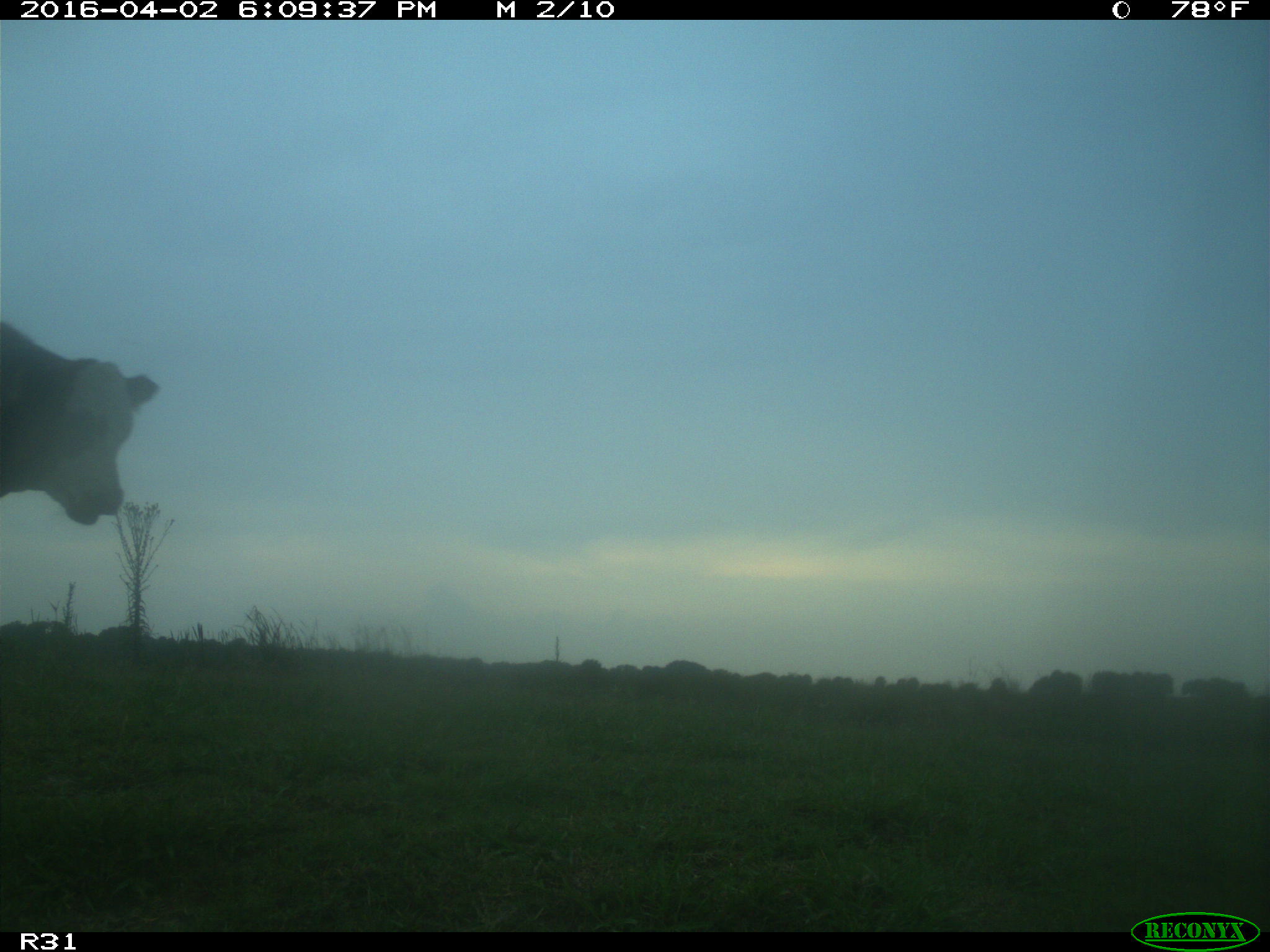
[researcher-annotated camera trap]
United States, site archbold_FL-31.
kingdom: Animalia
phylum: Chordata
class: Mammalia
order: Artiodactyla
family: Bovidae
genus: Bos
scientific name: Bos taurus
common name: domestic cow